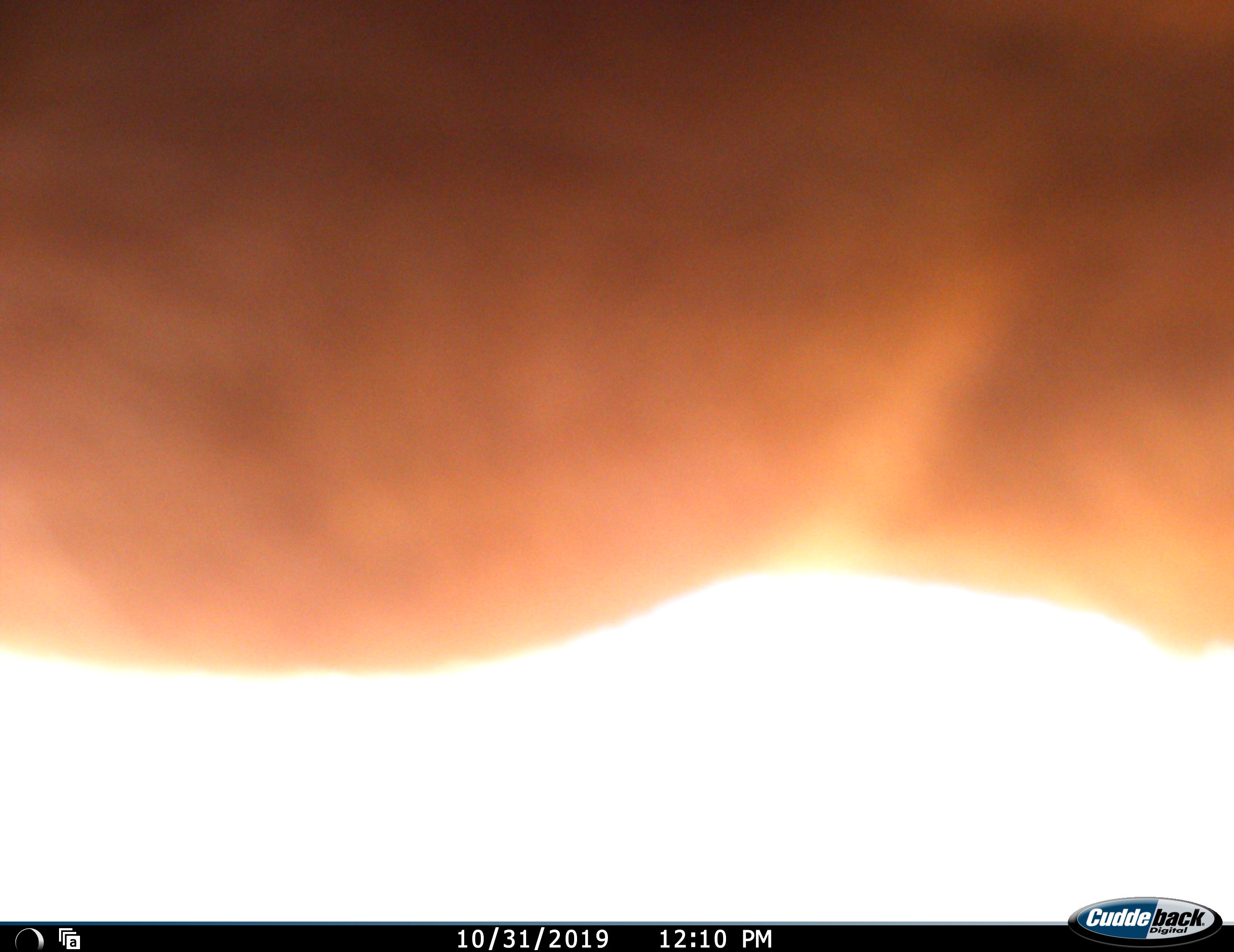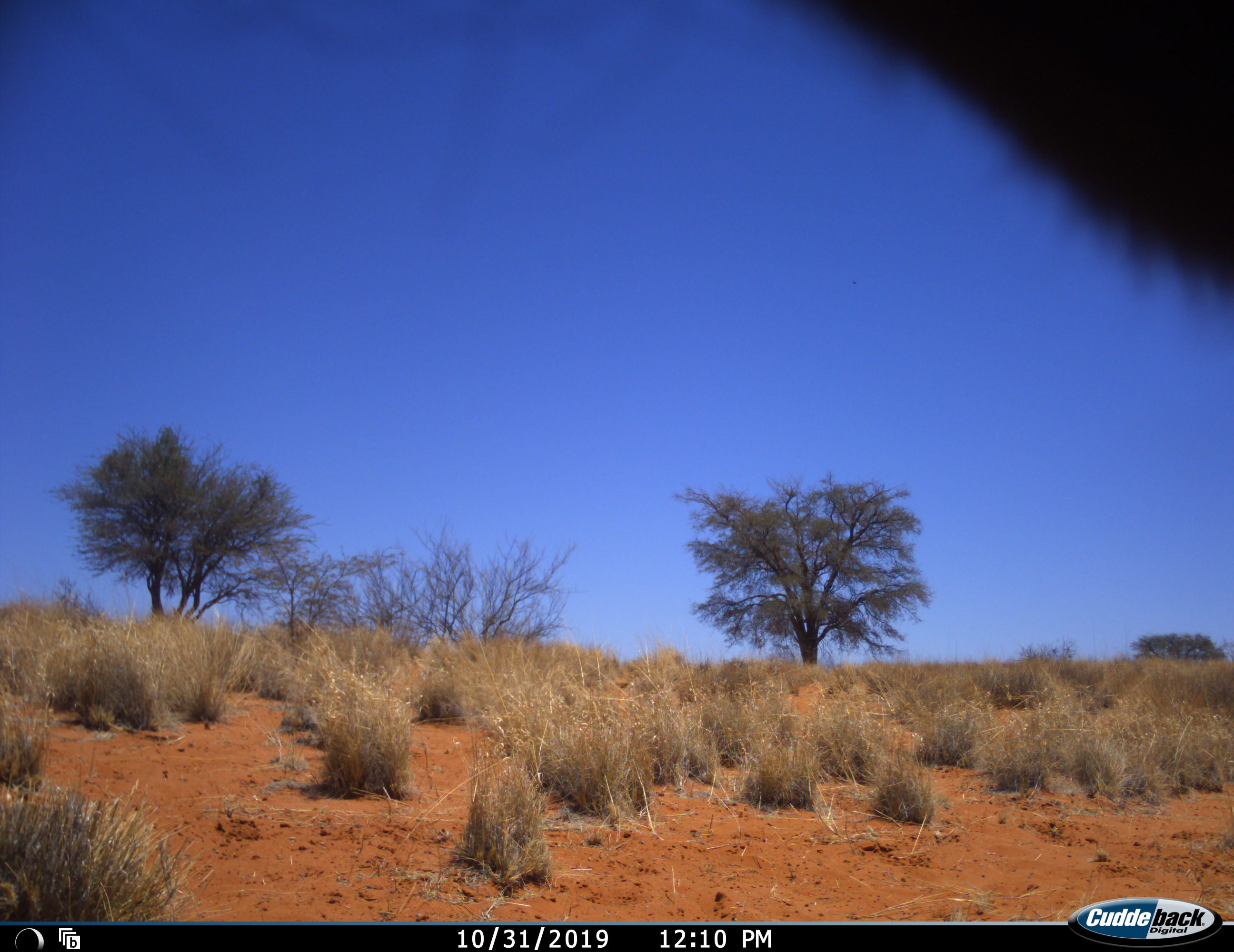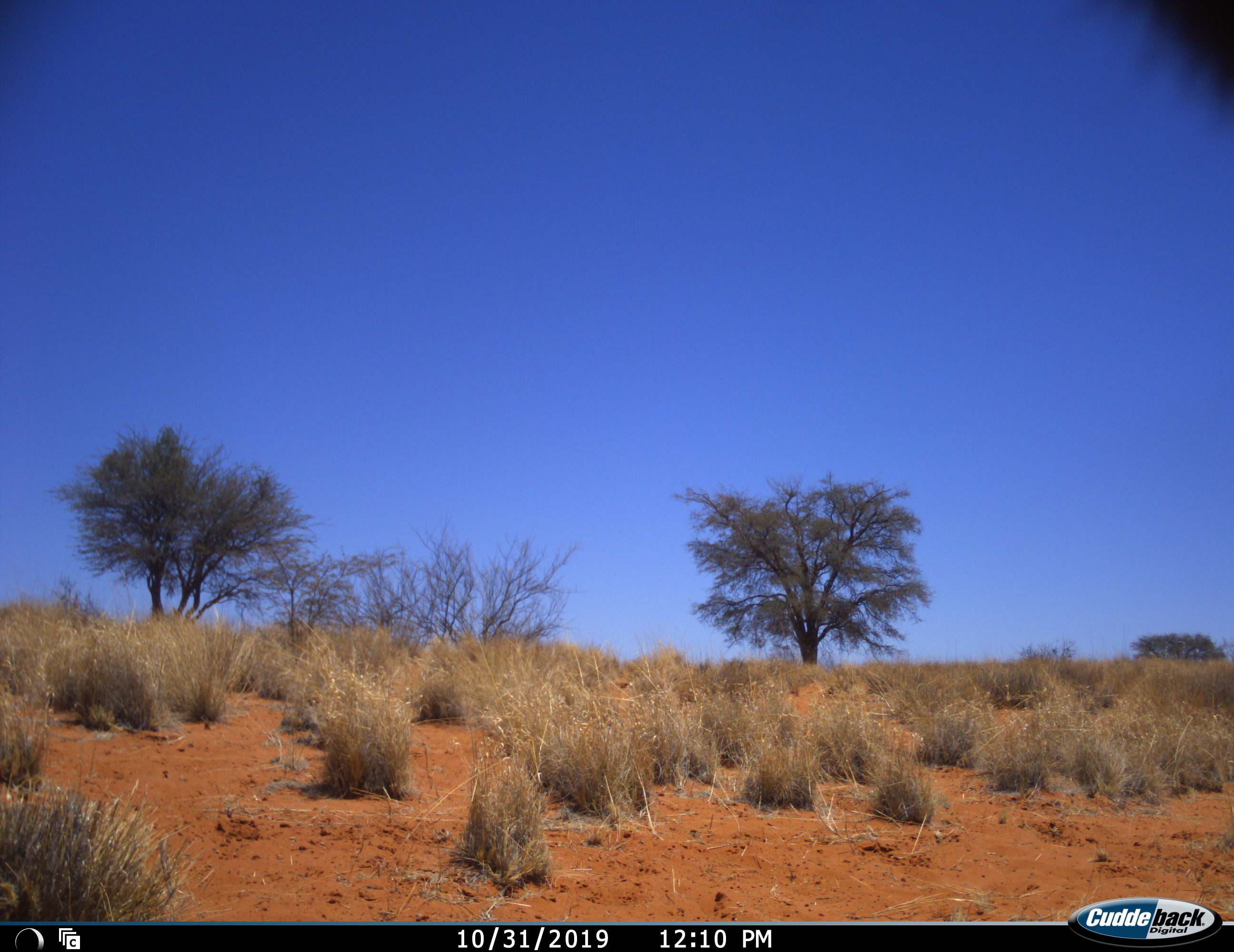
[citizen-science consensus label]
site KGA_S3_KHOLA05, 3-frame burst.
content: unidentified animal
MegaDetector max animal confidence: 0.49